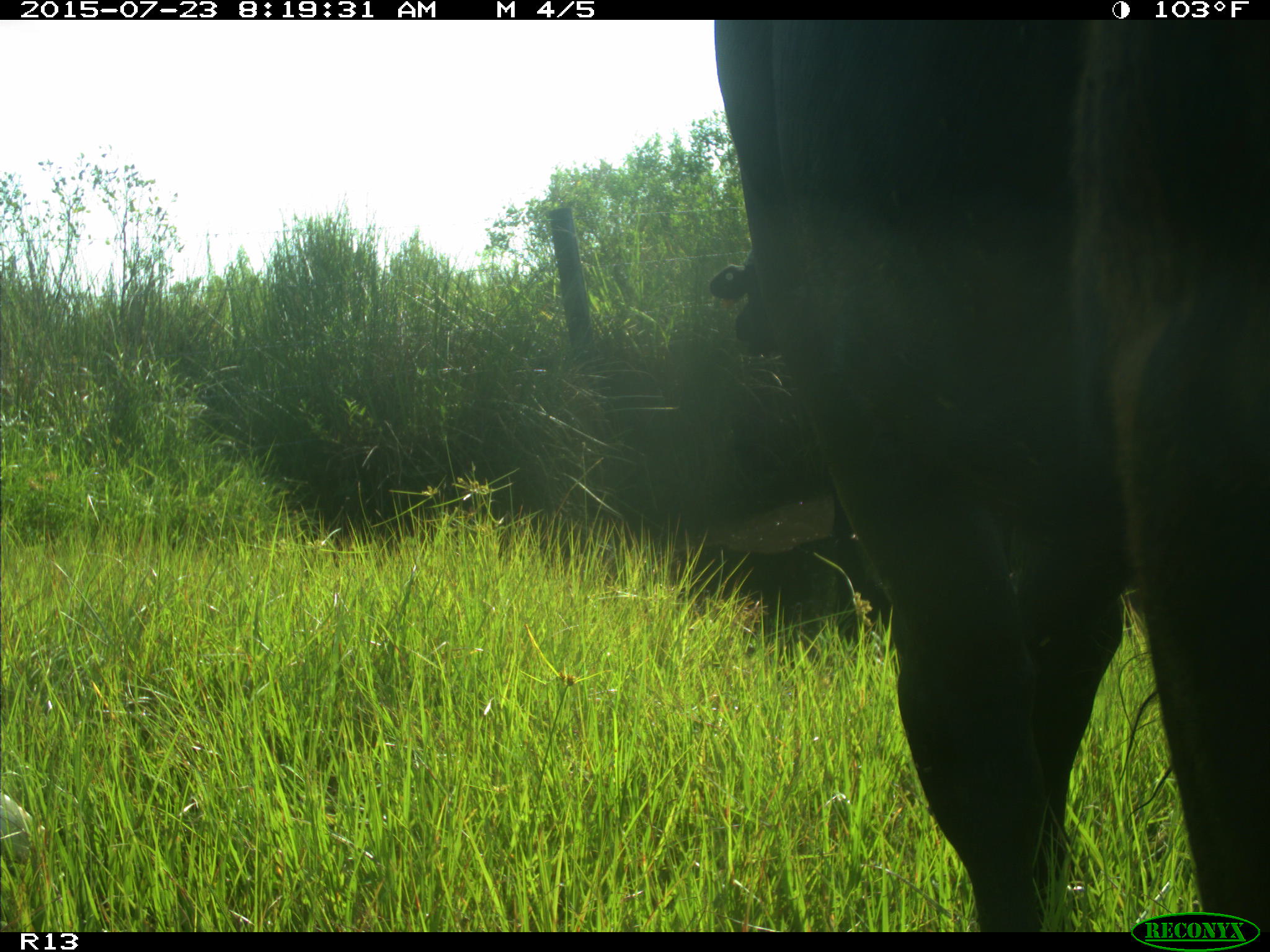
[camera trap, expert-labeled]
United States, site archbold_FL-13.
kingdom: Animalia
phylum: Chordata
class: Mammalia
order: Artiodactyla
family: Bovidae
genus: Bos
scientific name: Bos taurus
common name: domestic cow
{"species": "Bos taurus (domestic cow)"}